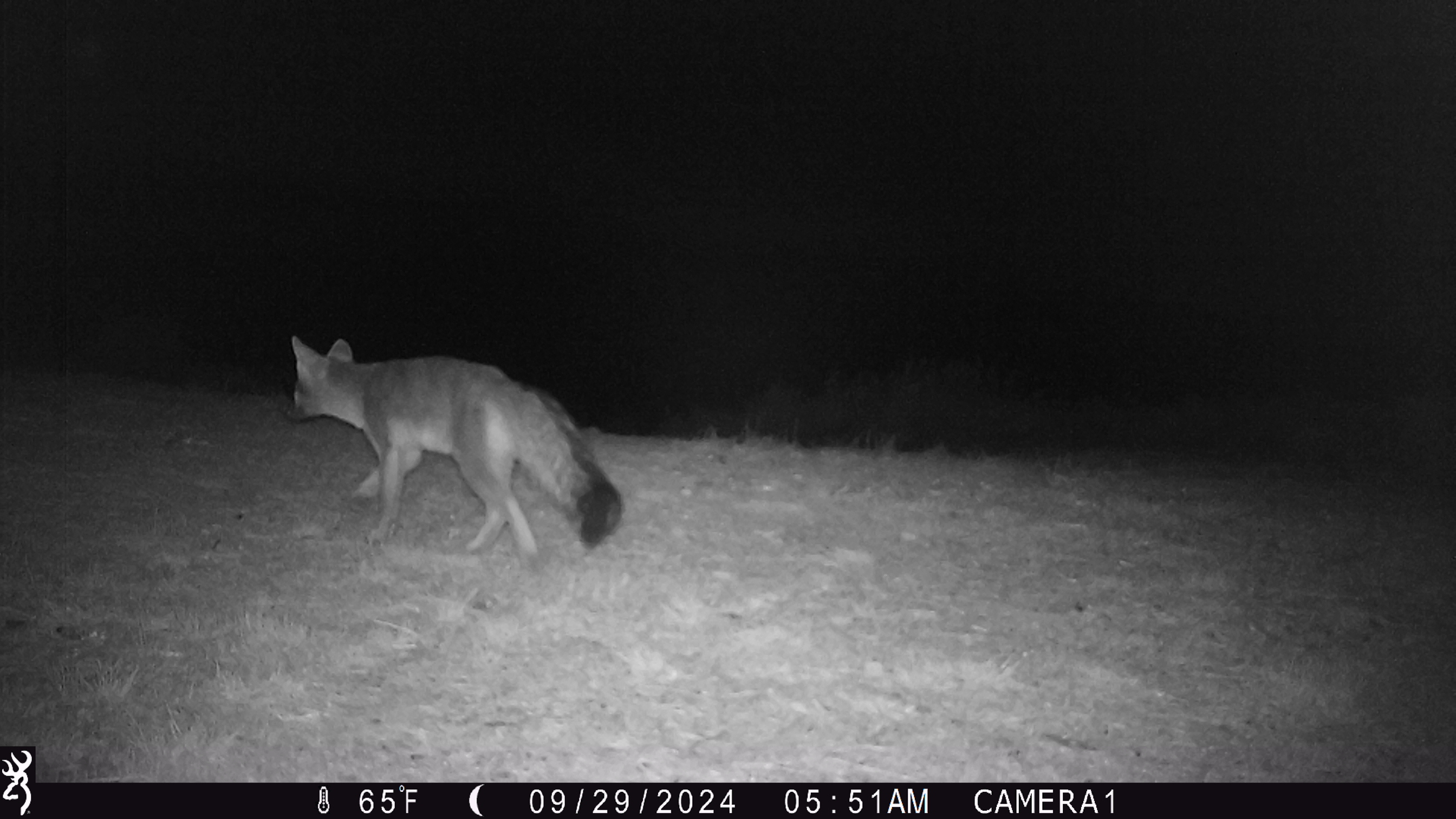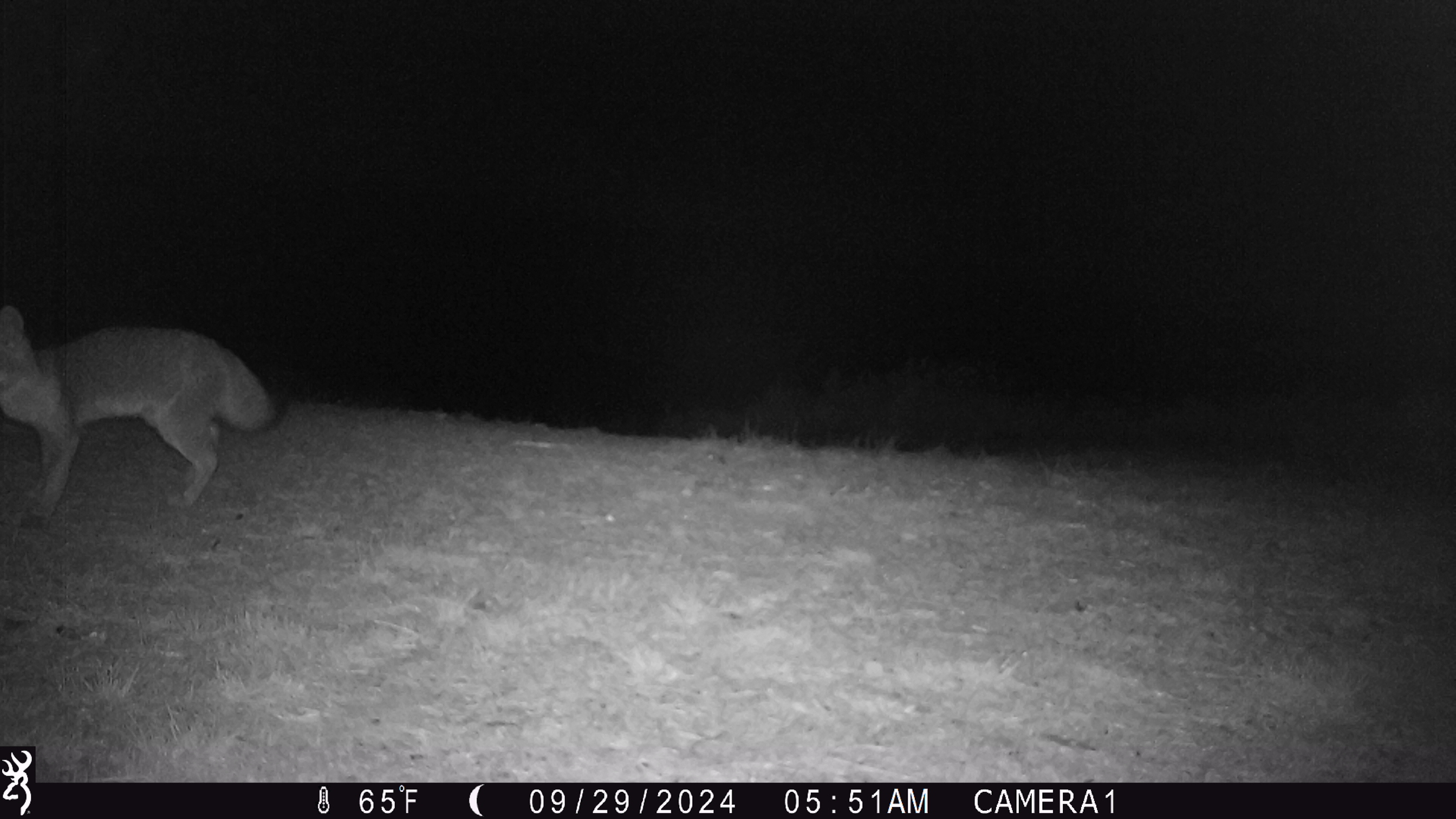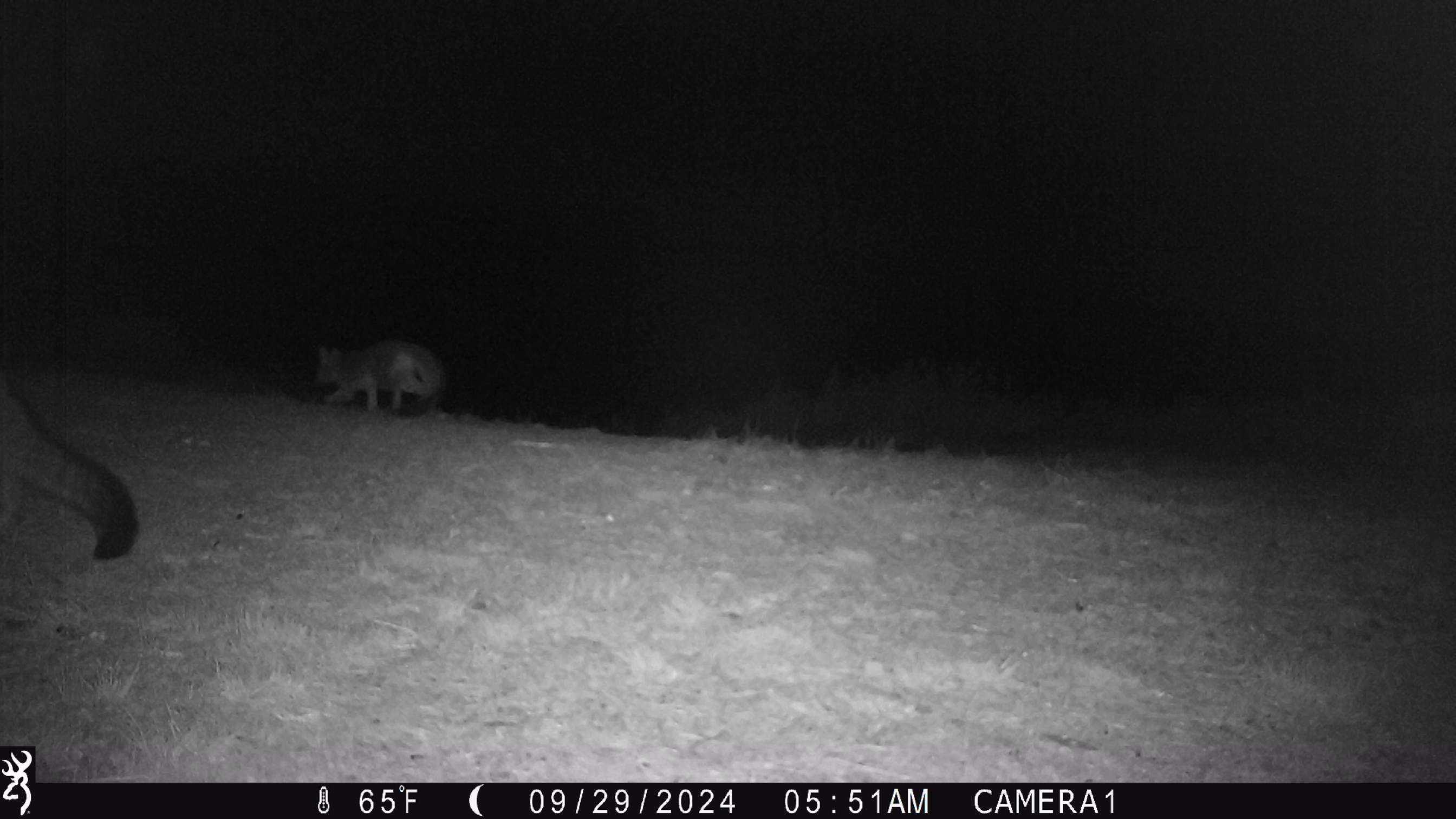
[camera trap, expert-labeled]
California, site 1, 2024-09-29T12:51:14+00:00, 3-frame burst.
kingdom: Animalia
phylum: Chordata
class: Mammalia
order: Carnivora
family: Canidae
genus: Urocyon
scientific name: Urocyon cinereoargenteus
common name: gray fox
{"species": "gray fox (Urocyon cinereoargenteus)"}